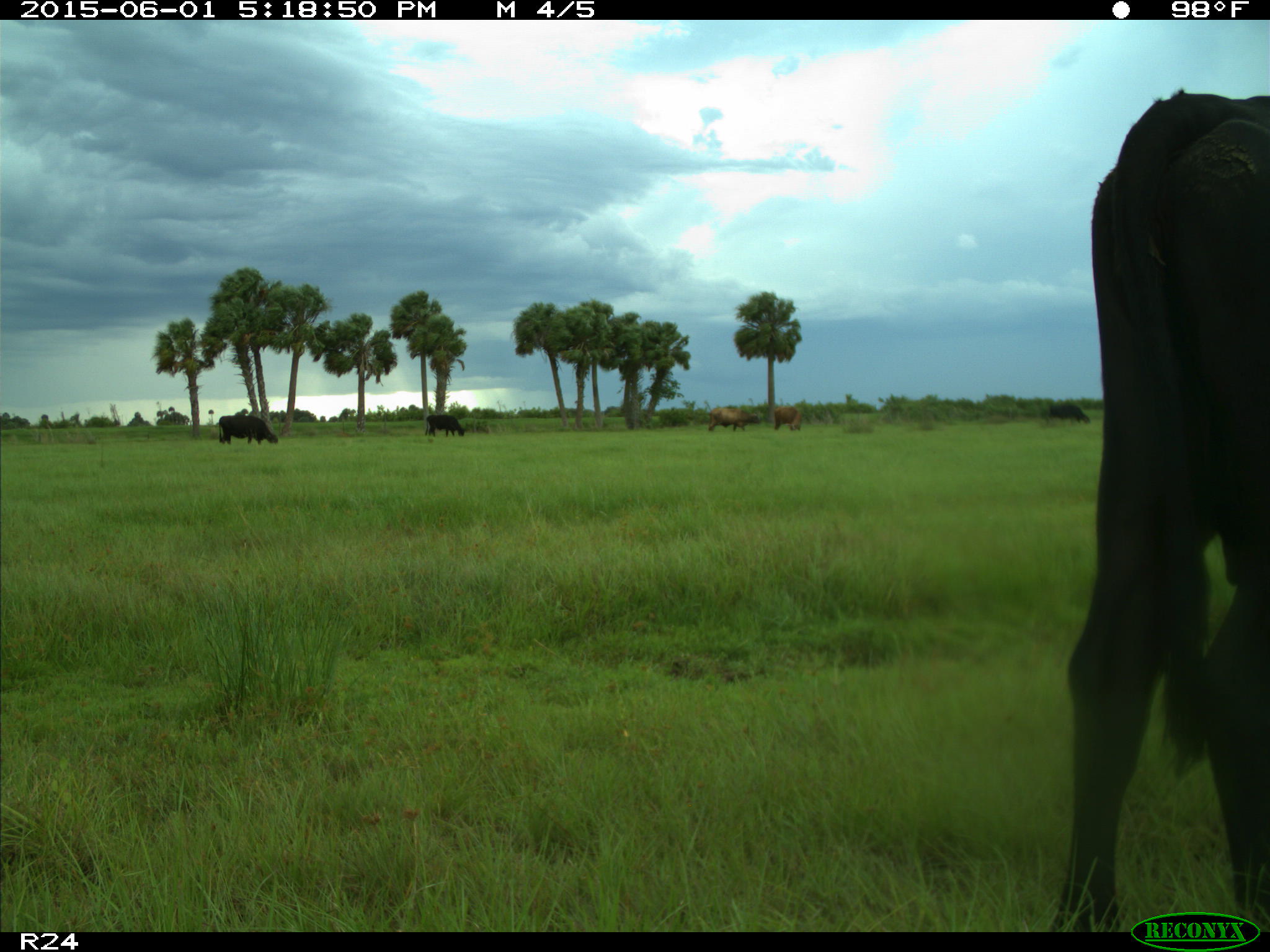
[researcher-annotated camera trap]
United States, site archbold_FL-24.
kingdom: Animalia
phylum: Chordata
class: Mammalia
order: Artiodactyla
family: Bovidae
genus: Bos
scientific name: Bos taurus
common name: domestic cow